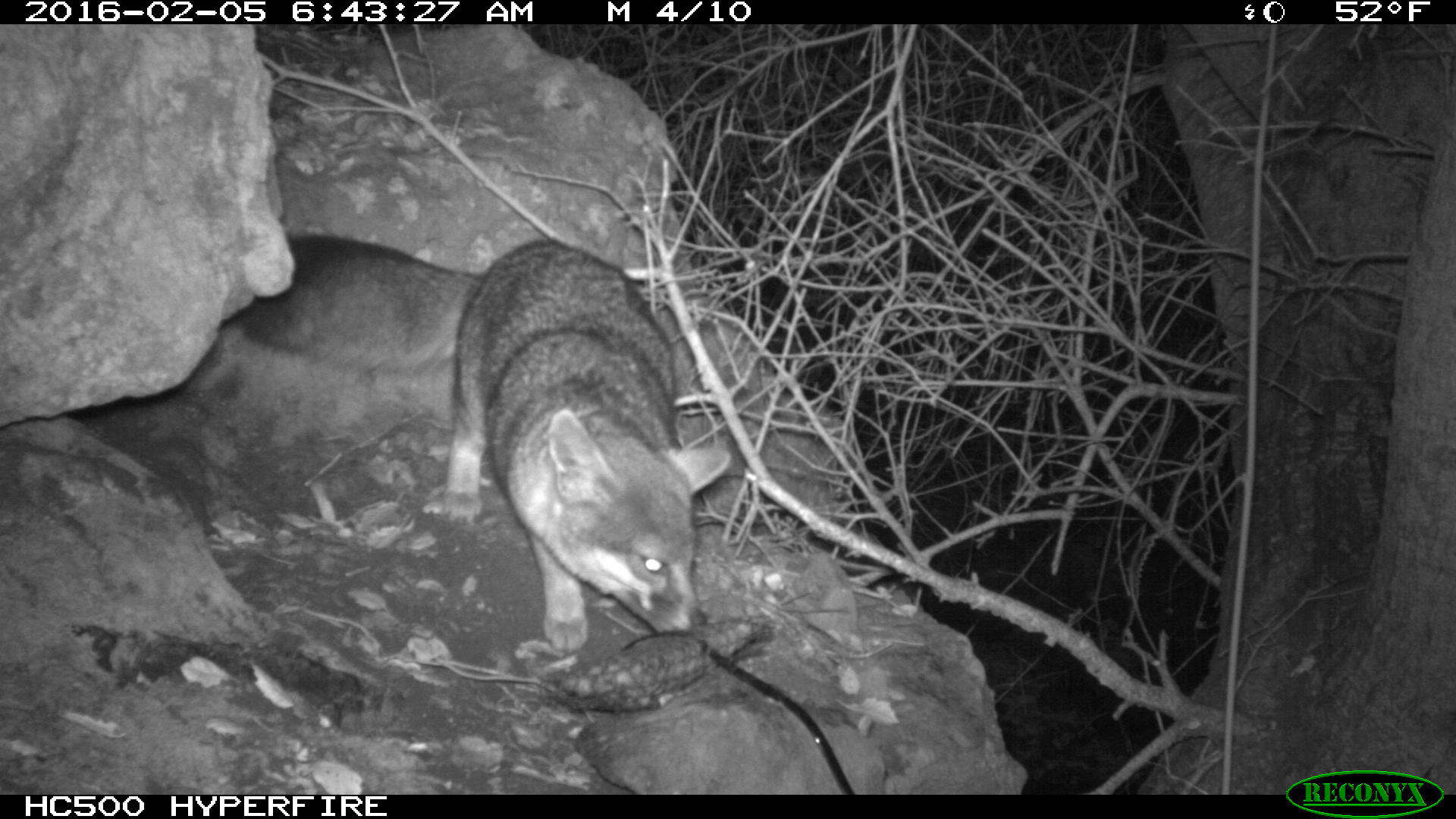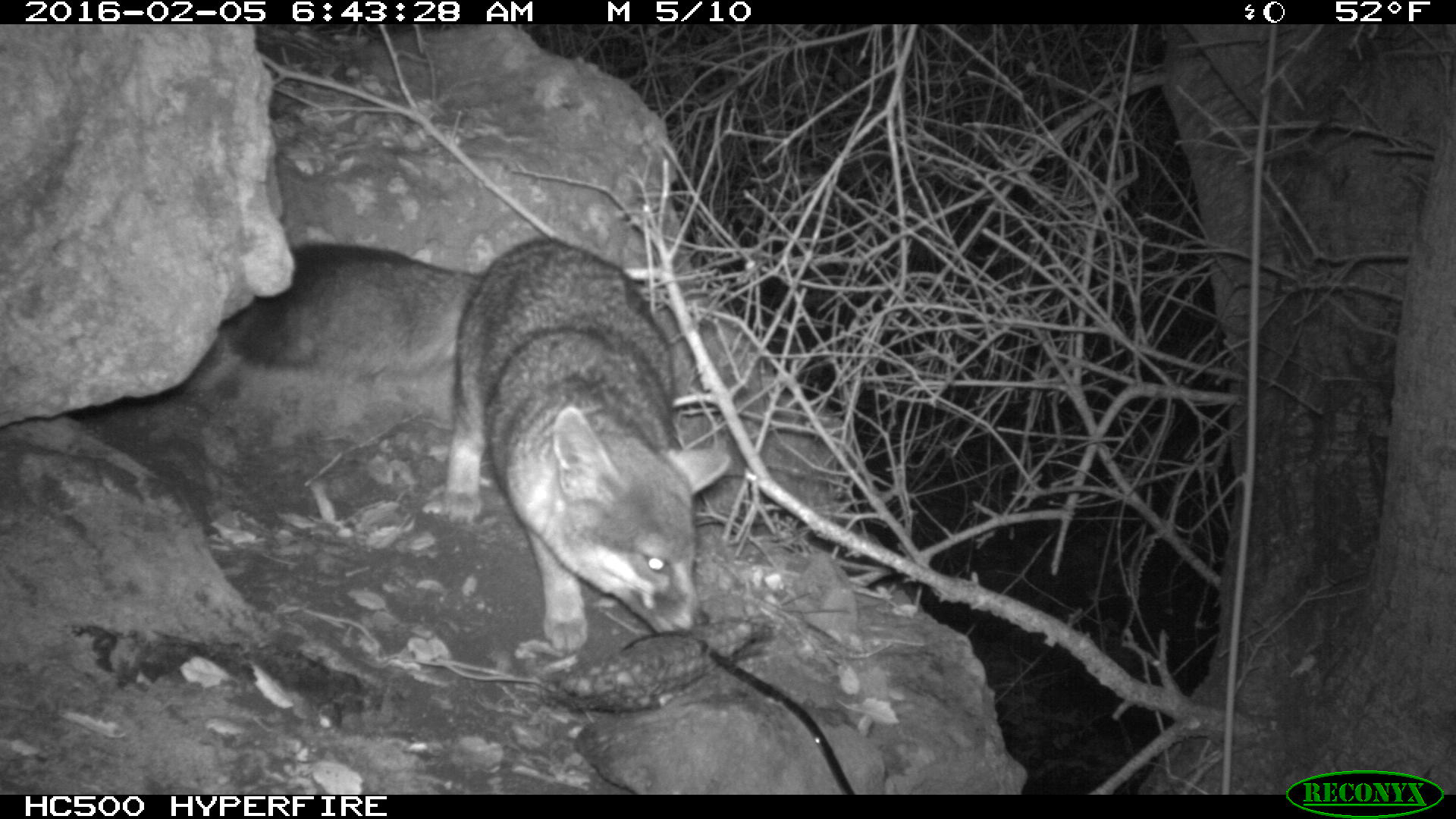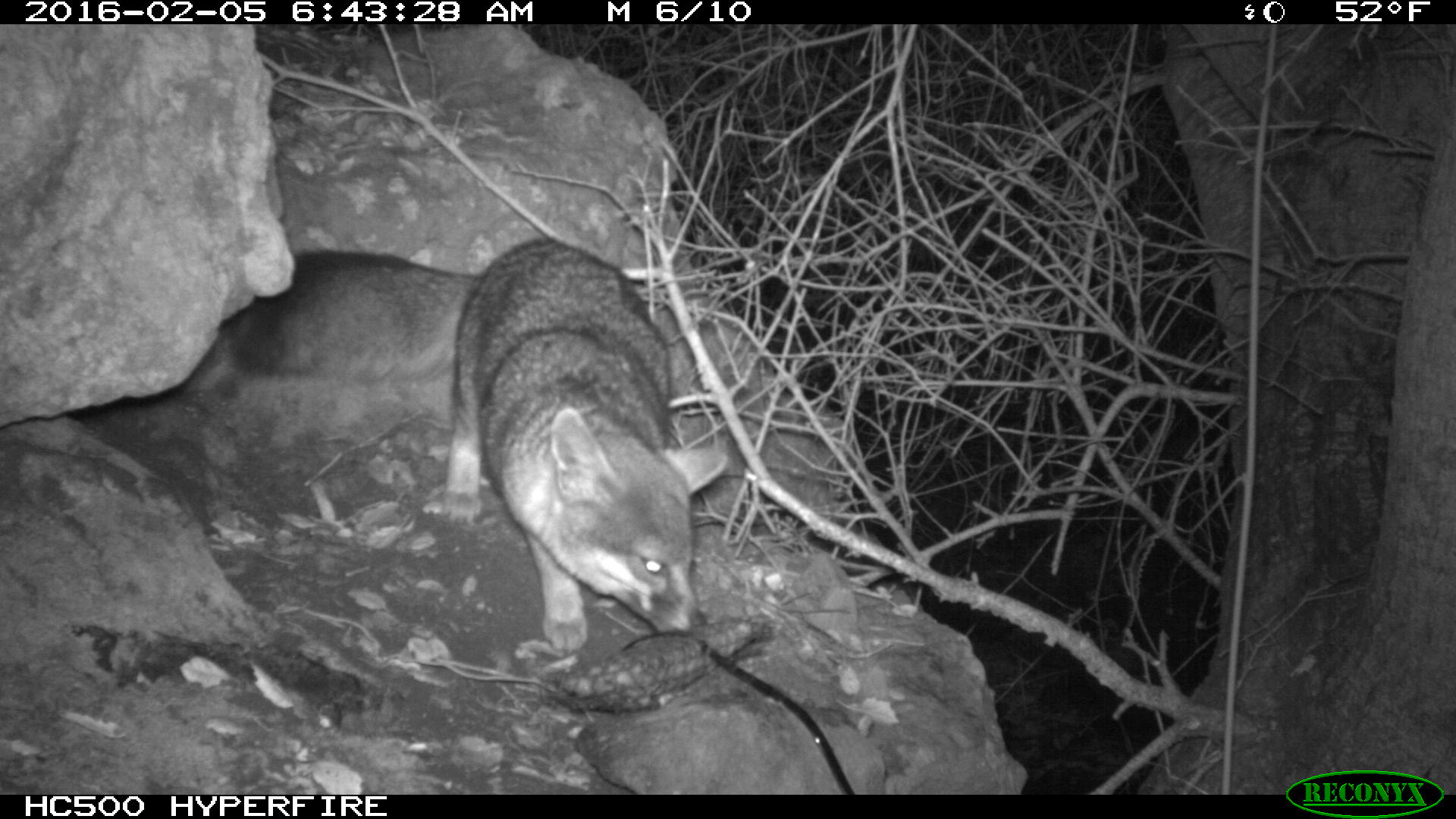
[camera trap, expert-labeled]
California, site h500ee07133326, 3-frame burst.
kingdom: Animalia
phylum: Chordata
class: Mammalia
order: Carnivora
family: Canidae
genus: Urocyon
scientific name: Urocyon littoralis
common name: island fox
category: fox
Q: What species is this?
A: Fox (island fox) (Urocyon littoralis).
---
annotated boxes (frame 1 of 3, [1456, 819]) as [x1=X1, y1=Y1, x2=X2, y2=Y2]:
fox: [x1=243, y1=231, x2=731, y2=649]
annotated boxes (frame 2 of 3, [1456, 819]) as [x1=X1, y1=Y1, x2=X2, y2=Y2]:
fox: [x1=221, y1=240, x2=733, y2=653]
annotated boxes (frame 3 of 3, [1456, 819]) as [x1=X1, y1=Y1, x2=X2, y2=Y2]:
fox: [x1=197, y1=232, x2=727, y2=652]